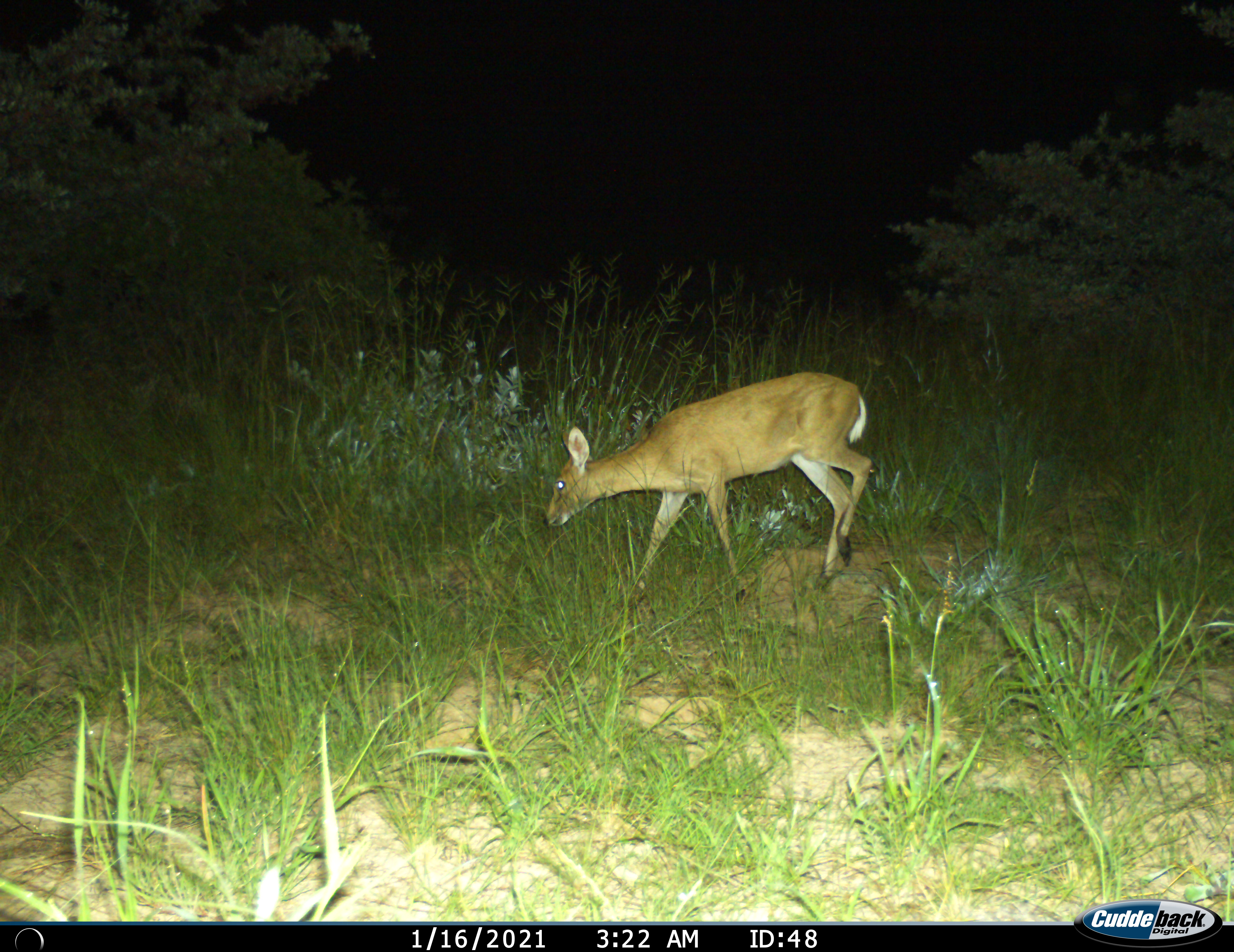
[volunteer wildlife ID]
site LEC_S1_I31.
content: unidentified animal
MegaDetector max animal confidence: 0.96